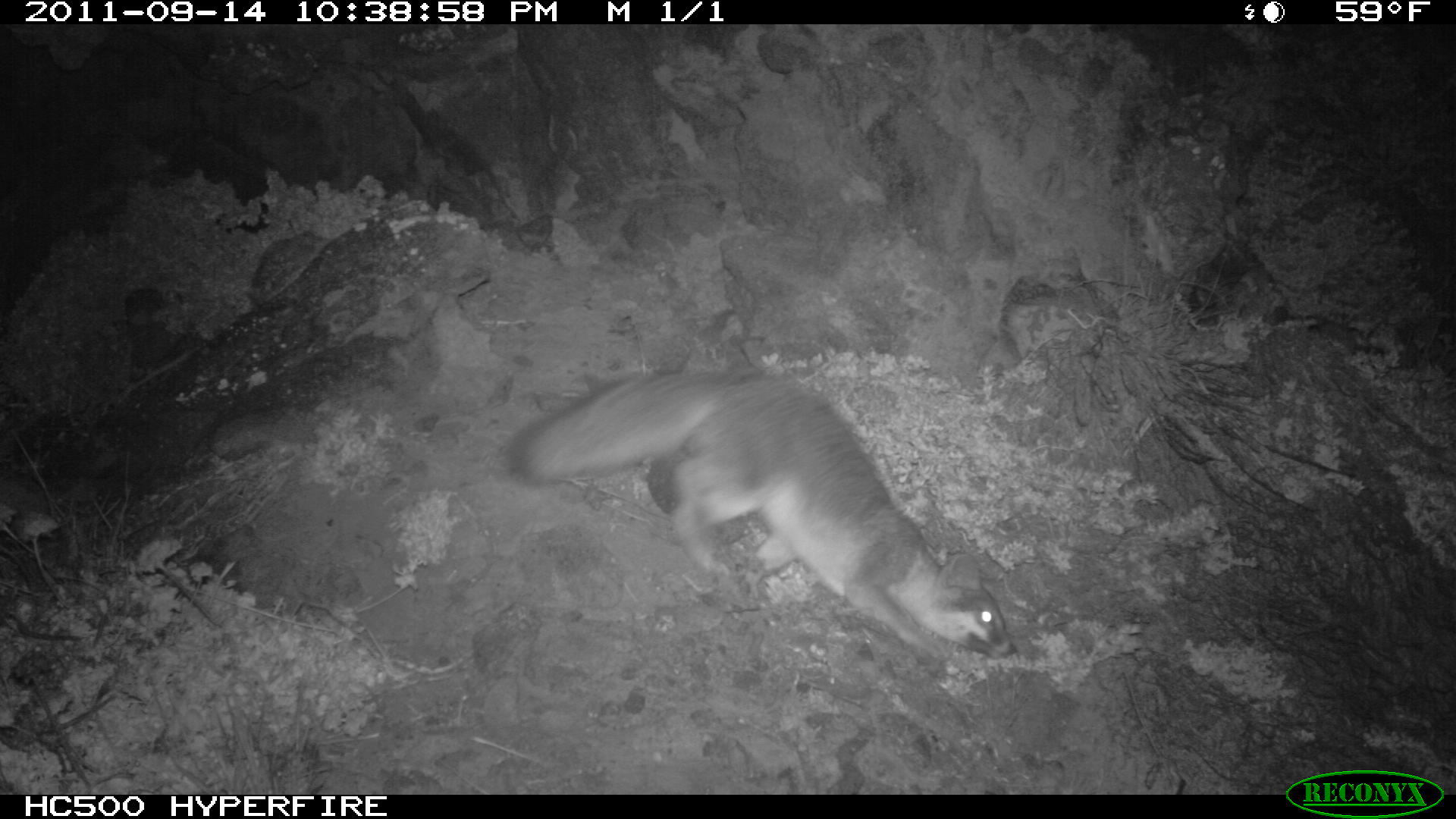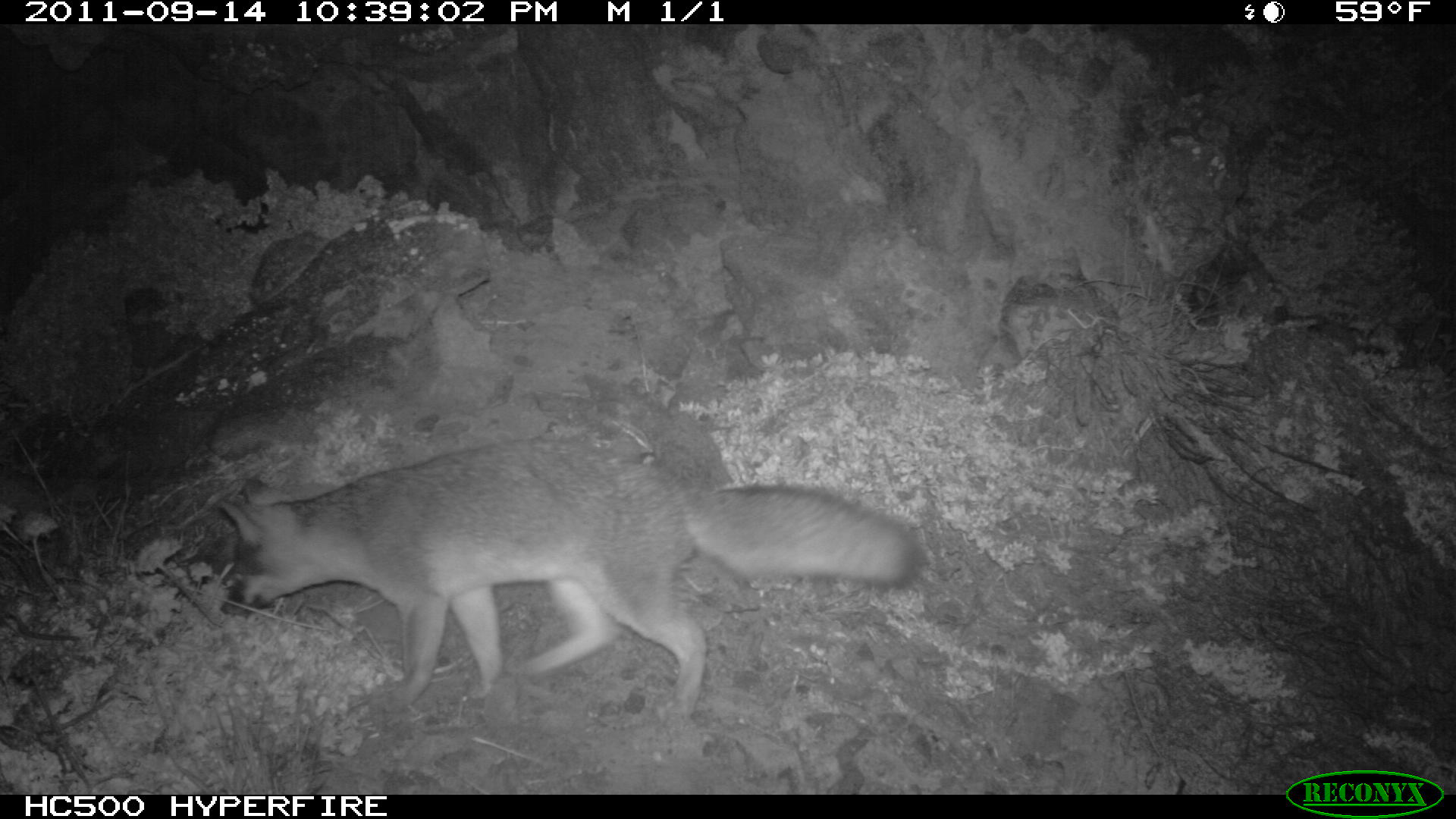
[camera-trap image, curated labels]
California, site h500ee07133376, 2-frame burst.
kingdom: Animalia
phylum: Chordata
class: Mammalia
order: Carnivora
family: Canidae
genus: Urocyon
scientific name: Urocyon littoralis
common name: island fox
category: fox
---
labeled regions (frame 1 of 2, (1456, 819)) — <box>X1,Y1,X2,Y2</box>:
fox: <box>510,370,1018,668</box>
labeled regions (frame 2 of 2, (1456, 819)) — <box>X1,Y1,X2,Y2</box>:
fox: <box>216,441,920,723</box>